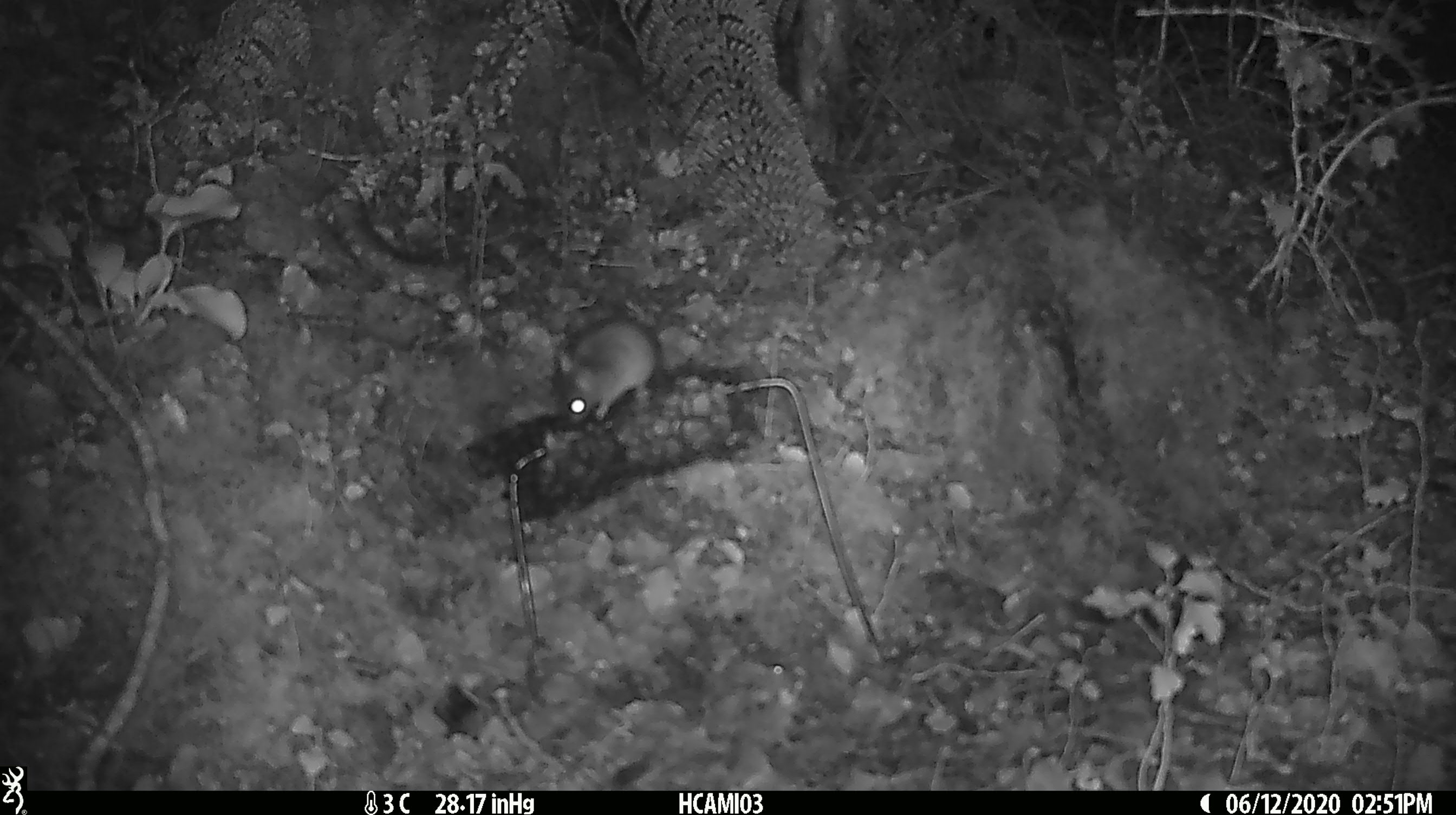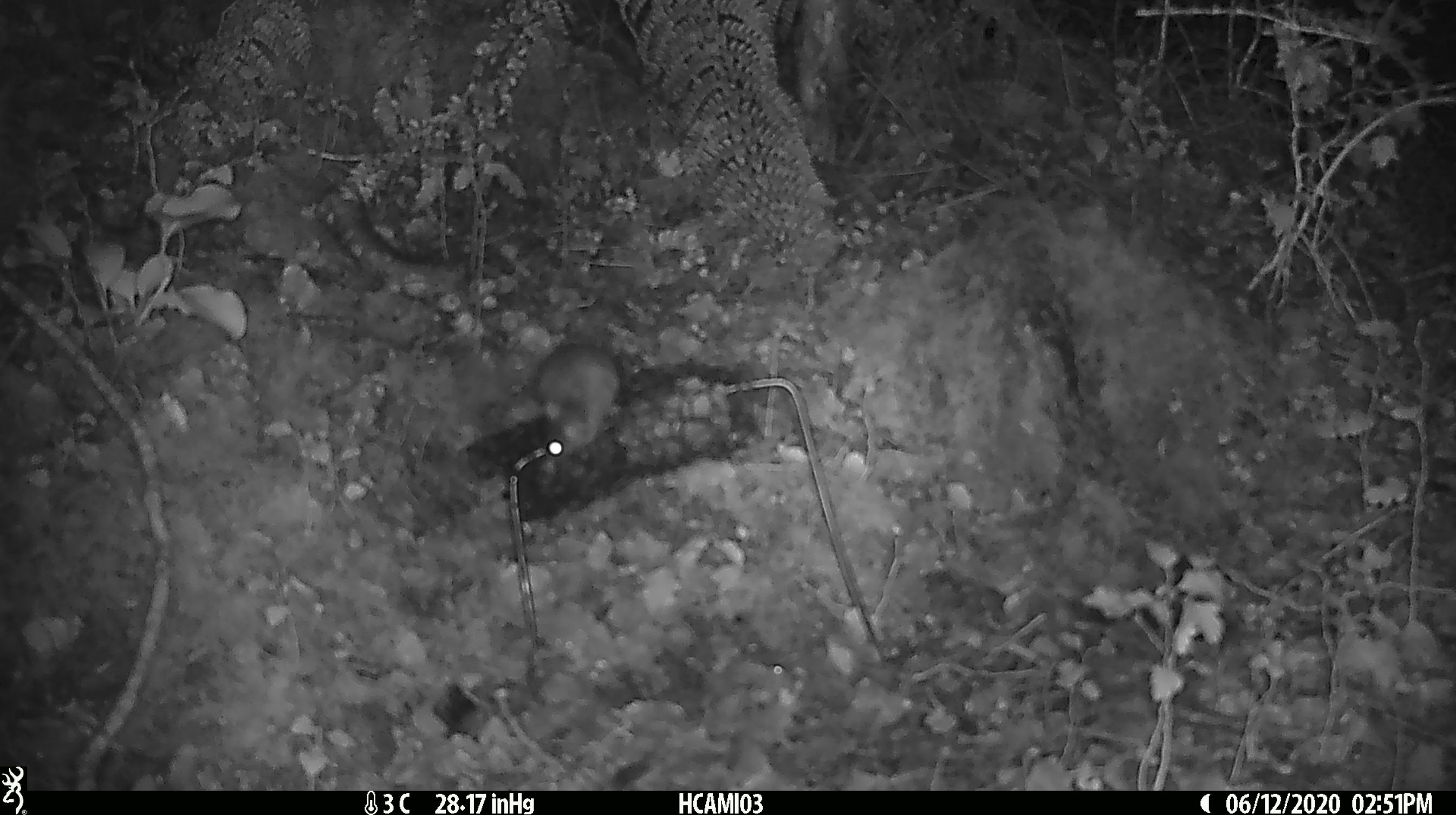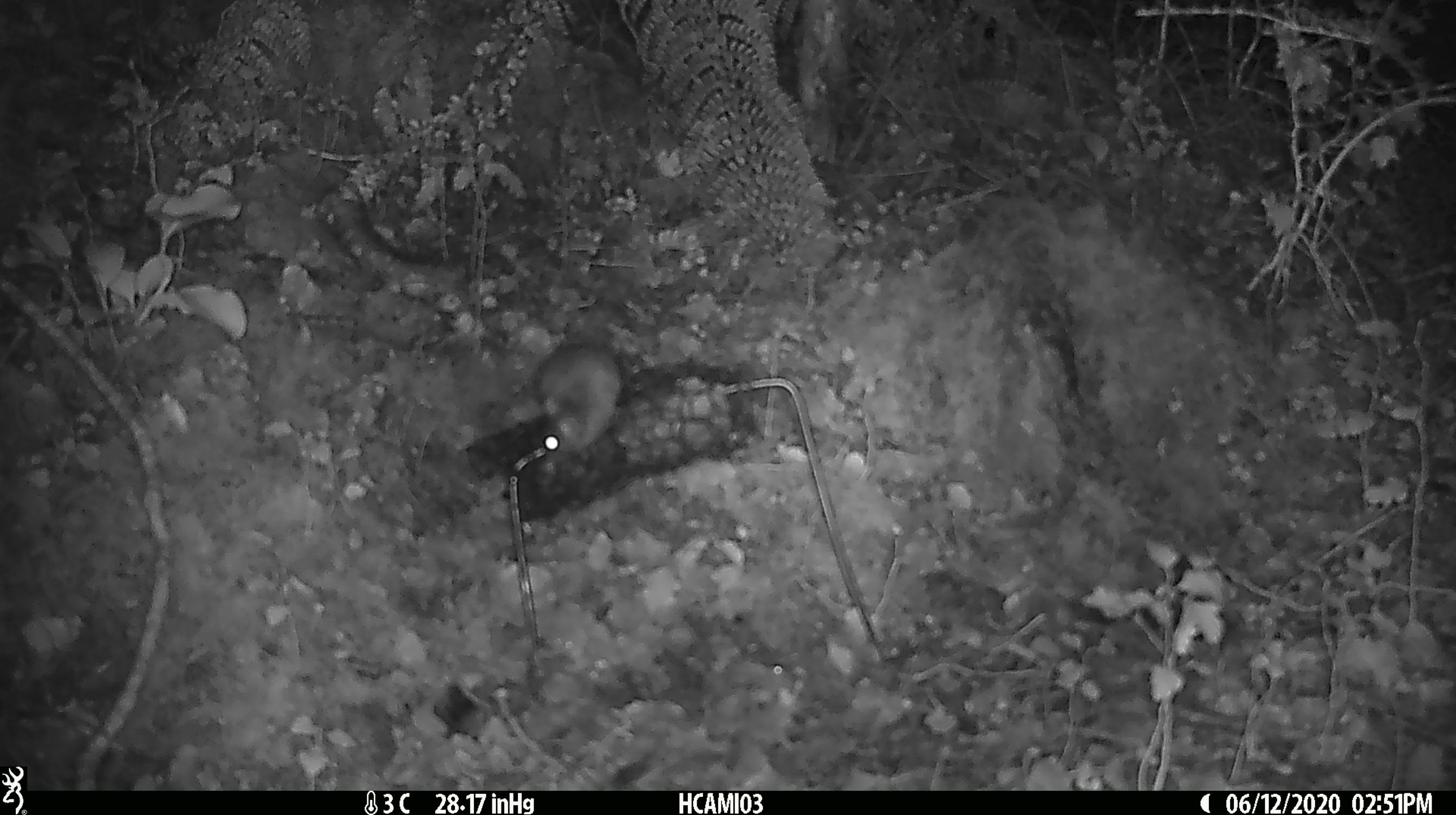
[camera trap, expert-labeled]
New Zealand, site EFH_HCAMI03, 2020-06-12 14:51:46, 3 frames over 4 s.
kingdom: Animalia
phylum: Chordata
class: Mammalia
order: Rodentia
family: Muridae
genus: Mus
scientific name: Mus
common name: mouse